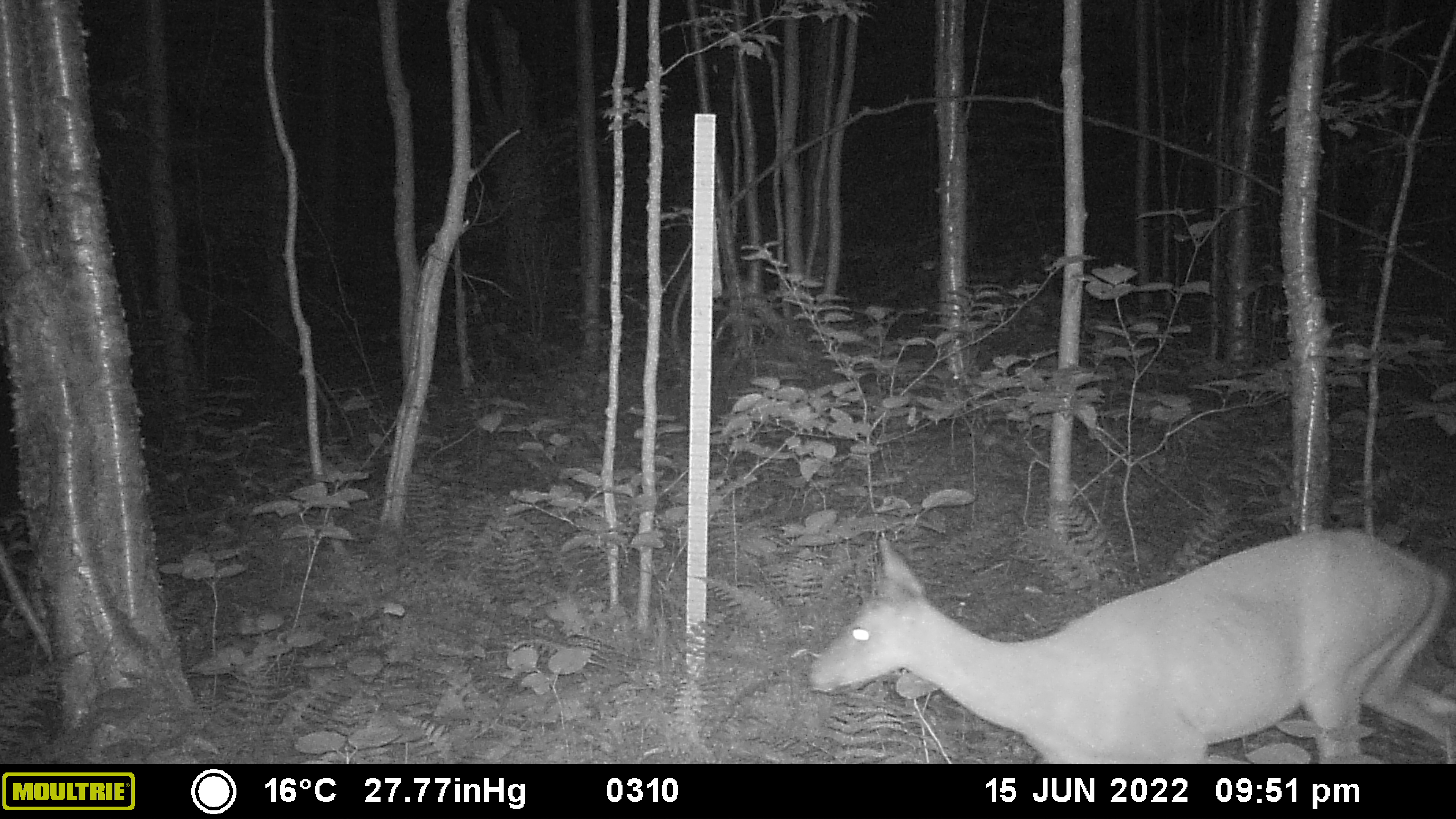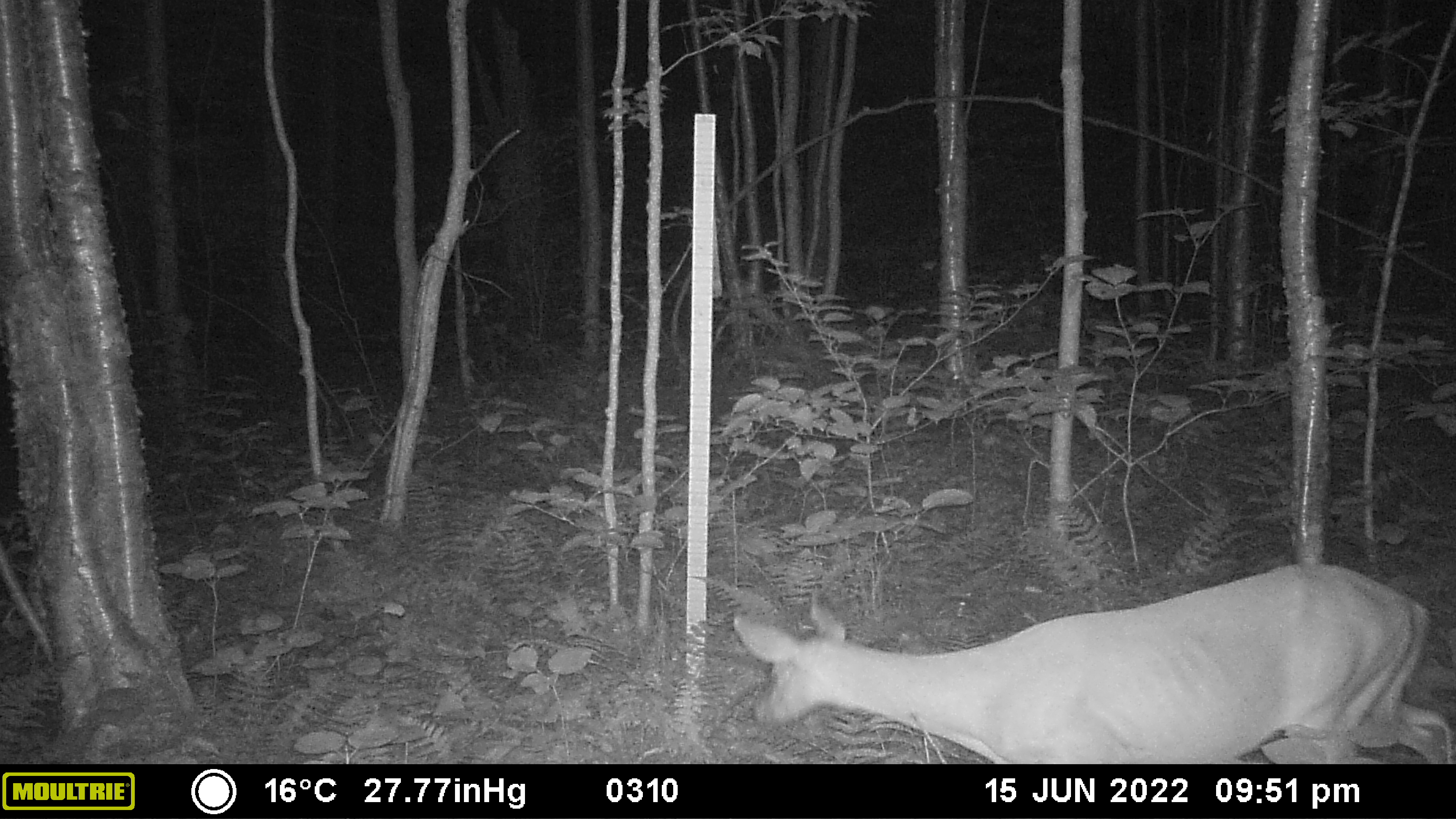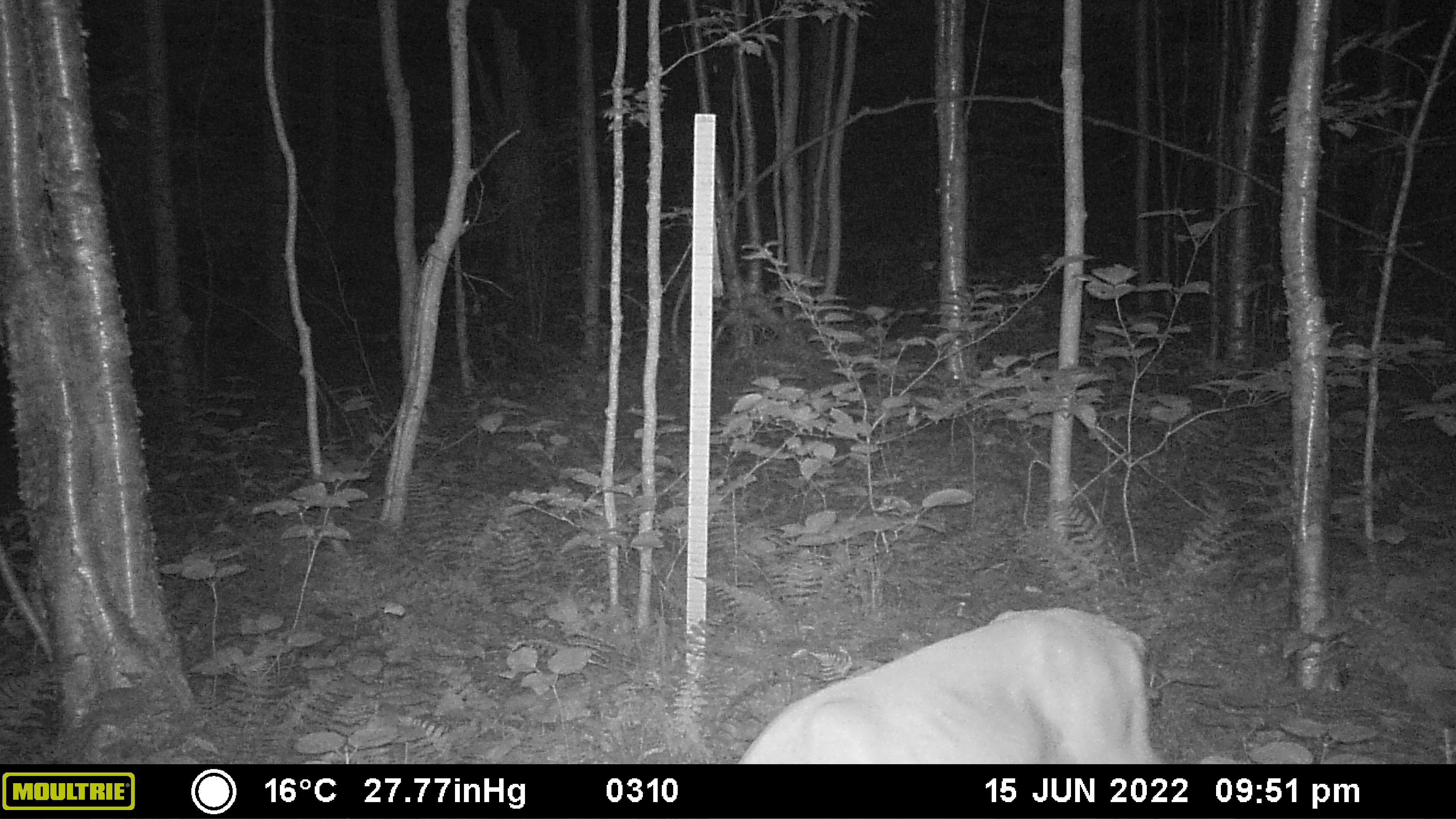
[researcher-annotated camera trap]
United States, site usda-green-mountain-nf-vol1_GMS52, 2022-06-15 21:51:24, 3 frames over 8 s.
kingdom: Animalia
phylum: Chordata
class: Mammalia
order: Artiodactyla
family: Cervidae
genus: Odocoileus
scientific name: Odocoileus virginianus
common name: white-tailed deer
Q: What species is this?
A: White-tailed deer (Odocoileus virginianus).